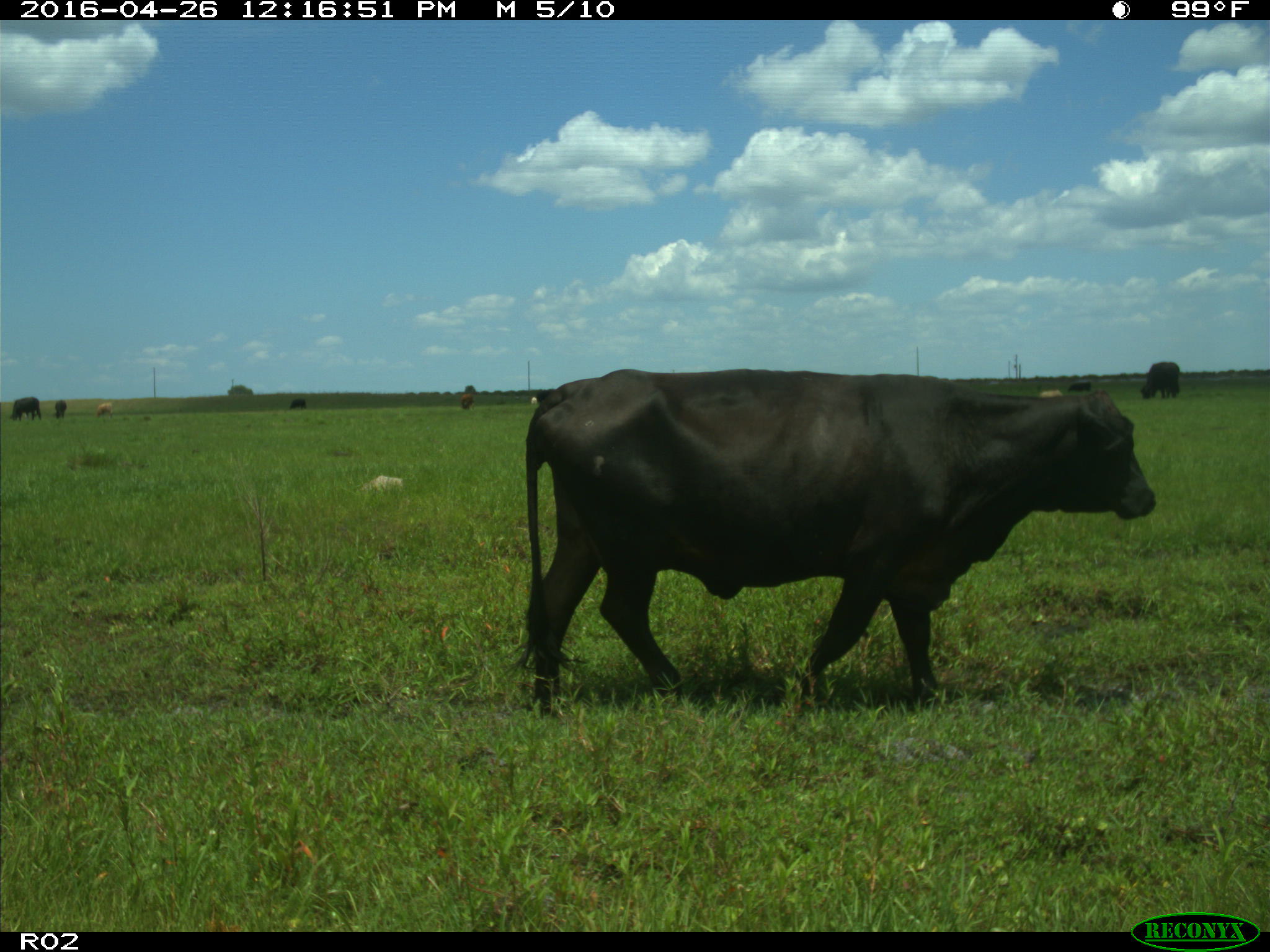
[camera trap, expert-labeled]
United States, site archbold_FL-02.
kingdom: Animalia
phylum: Chordata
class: Mammalia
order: Artiodactyla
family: Bovidae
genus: Bos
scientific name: Bos taurus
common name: domestic cow